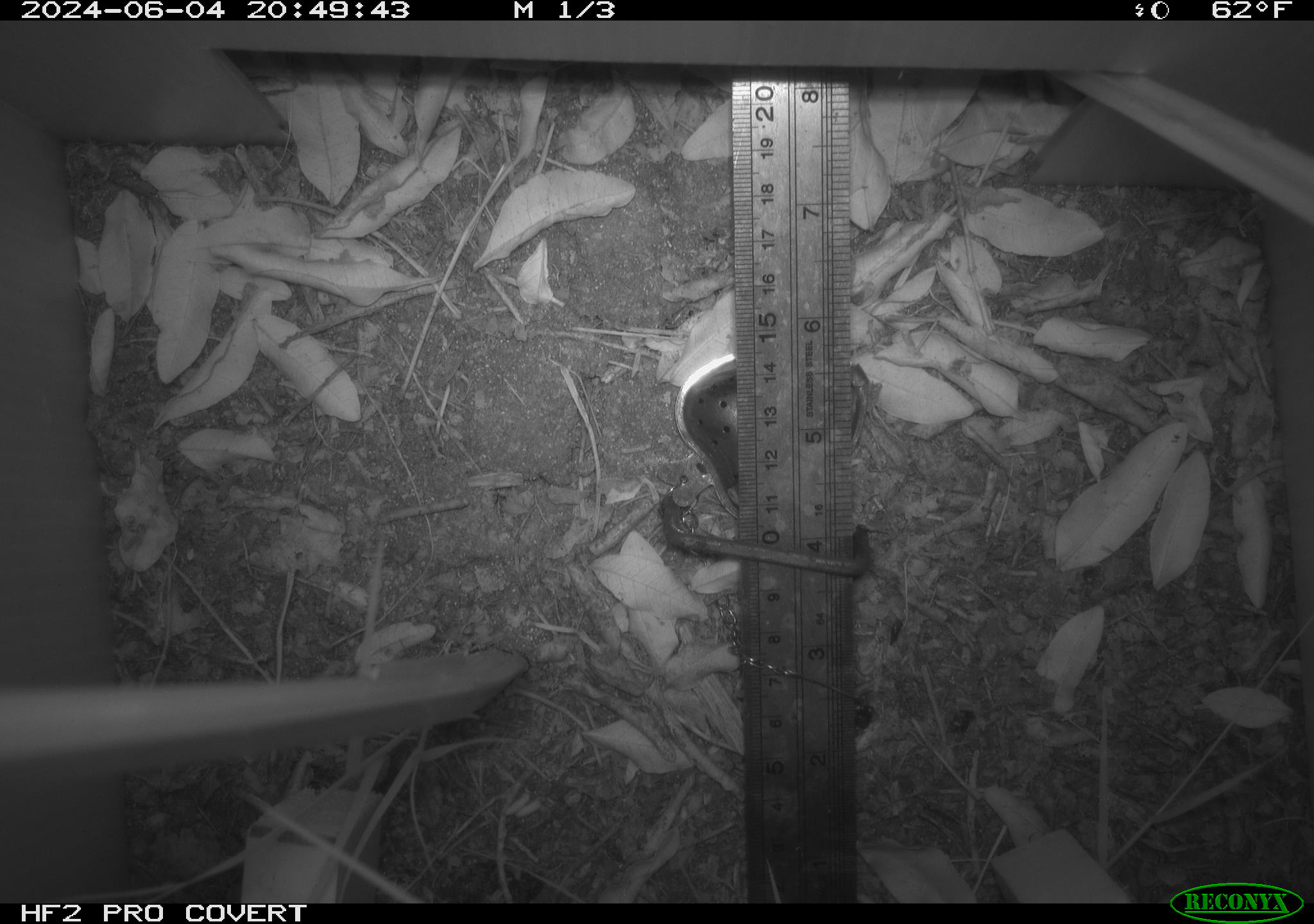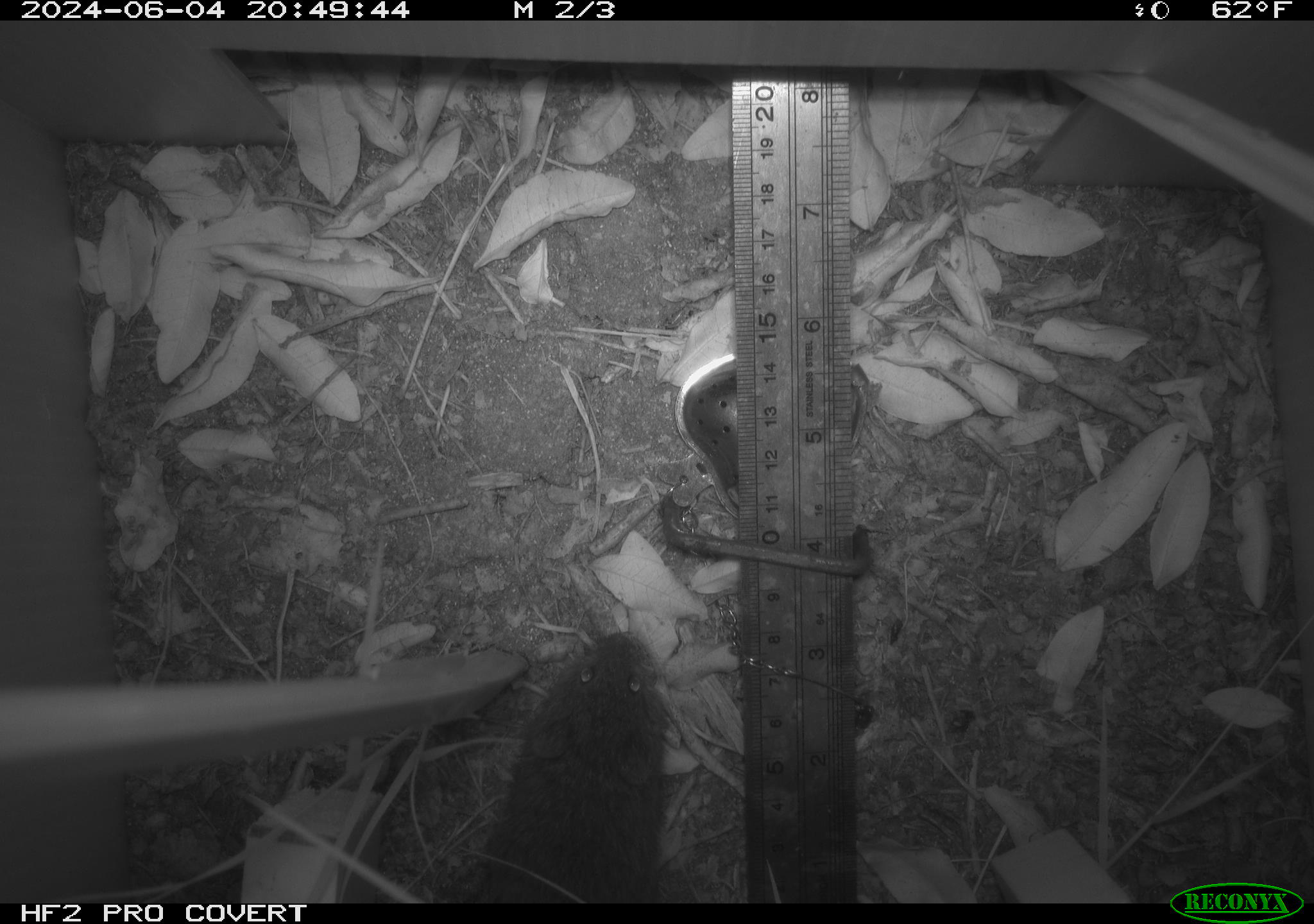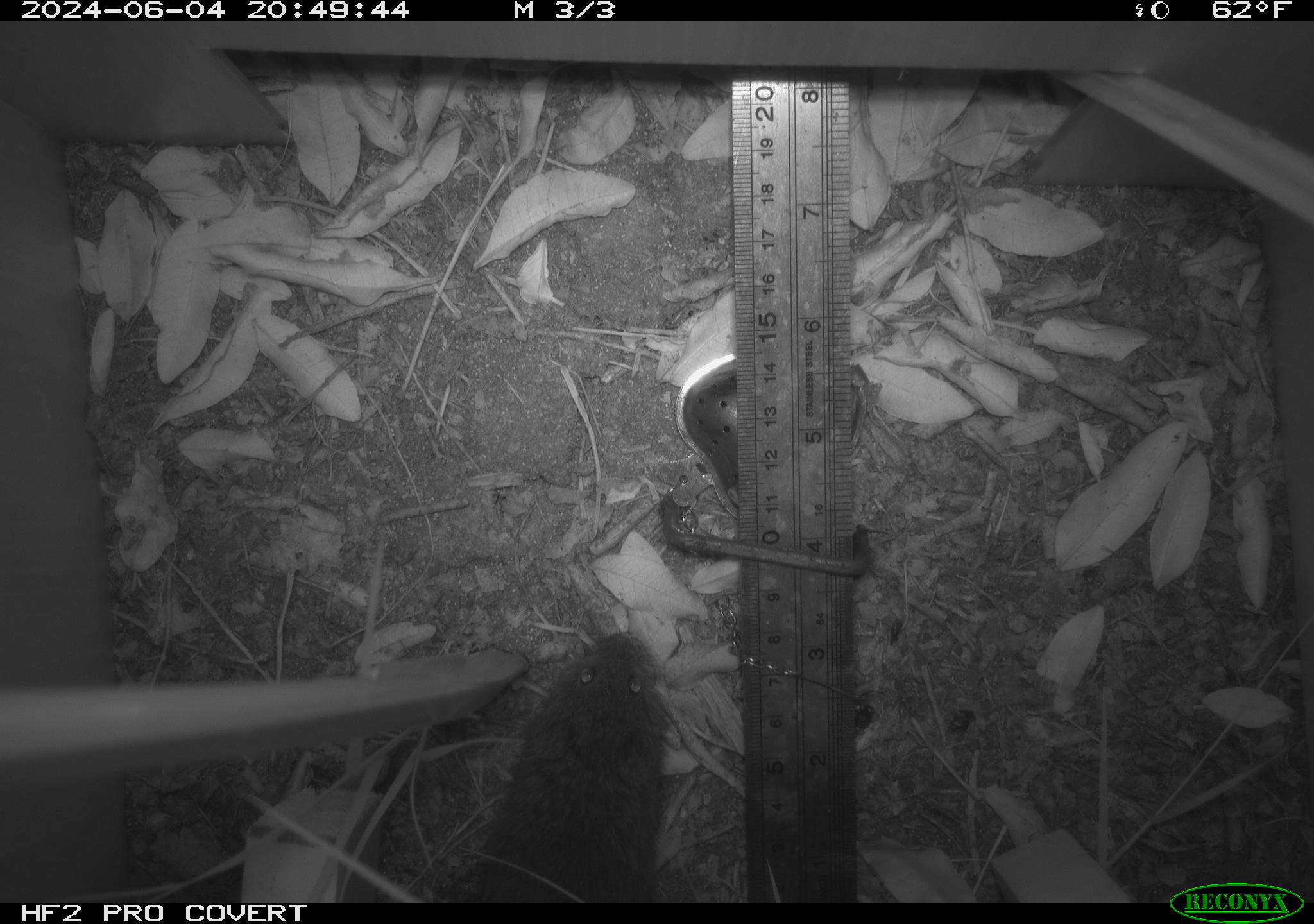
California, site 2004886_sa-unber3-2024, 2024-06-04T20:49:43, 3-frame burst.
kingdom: Animalia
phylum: Chordata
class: Mammalia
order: Rodentia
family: Cricetidae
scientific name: Arvicolinae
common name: voles, lemmings, and muskrats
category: arvicolinae subfamily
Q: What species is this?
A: Arvicolinae subfamily (voles, lemmings, and muskrats) (Arvicolinae).